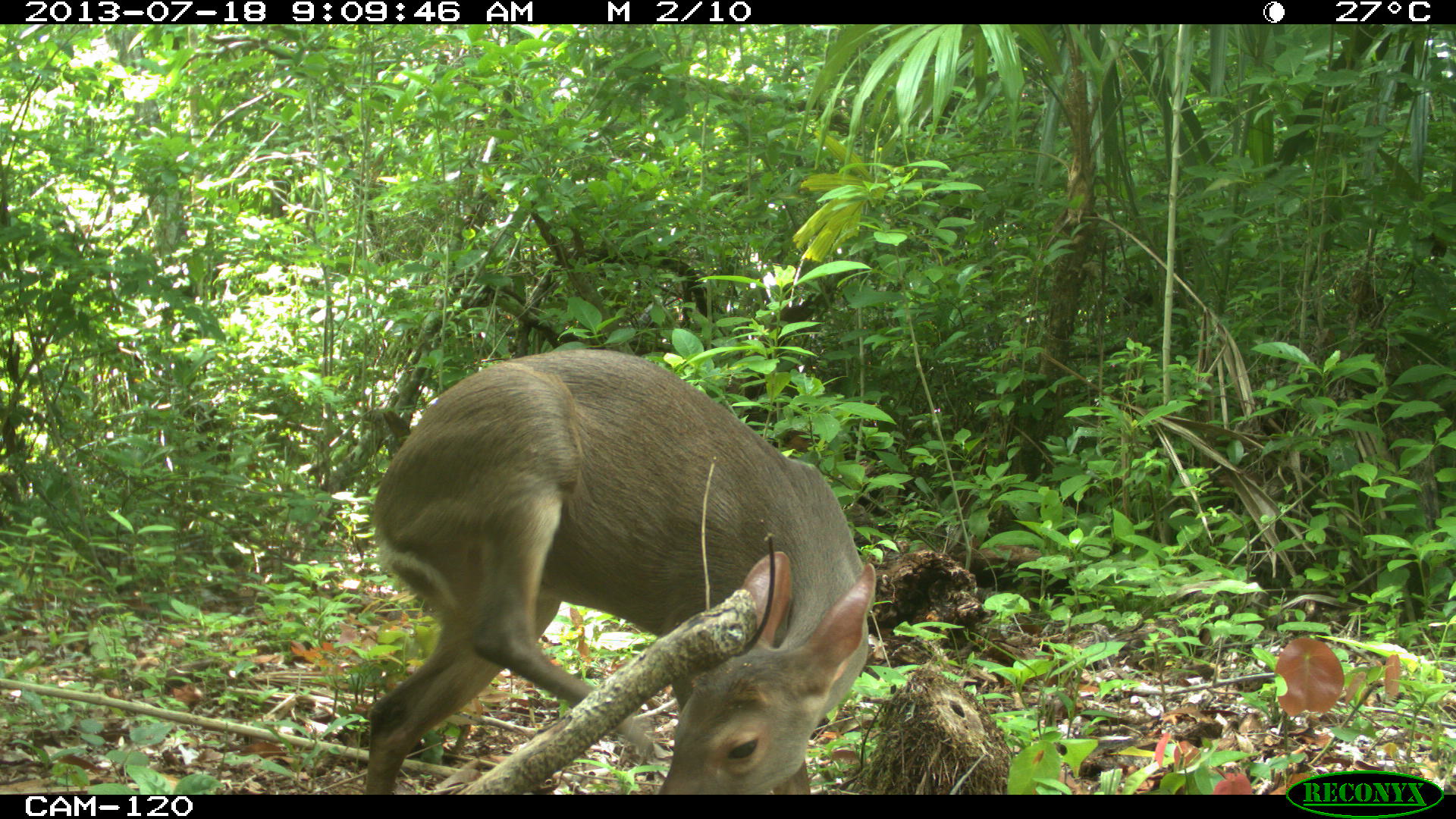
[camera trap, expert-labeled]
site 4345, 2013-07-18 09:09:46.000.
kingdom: Animalia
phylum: Chordata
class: Mammalia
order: Artiodactyla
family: Cervidae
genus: Odocoileus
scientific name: Odocoileus virginianus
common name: white-tailed deer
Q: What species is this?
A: Odocoileus virginianus (white-tailed deer).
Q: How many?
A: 1.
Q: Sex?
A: Female.